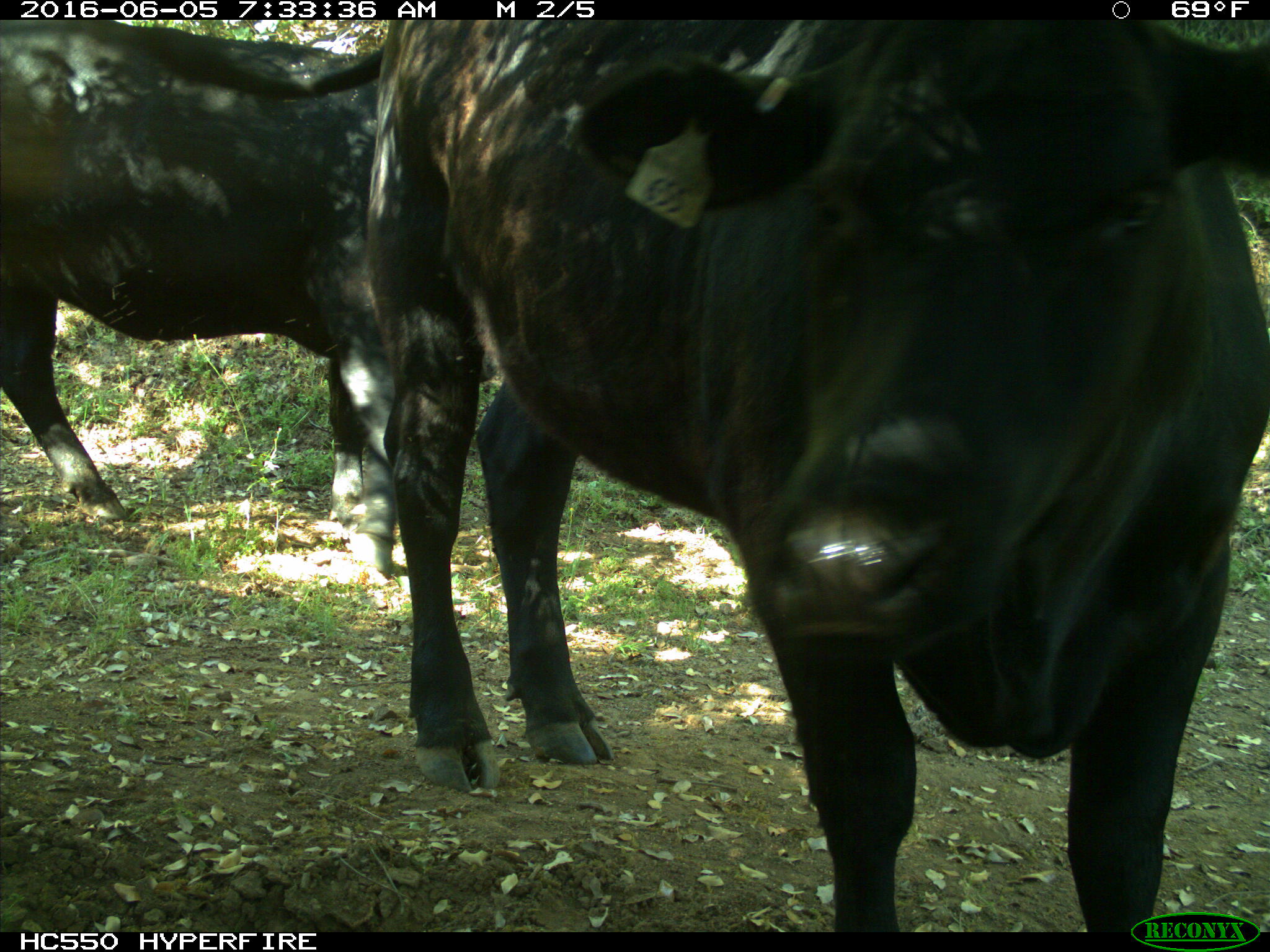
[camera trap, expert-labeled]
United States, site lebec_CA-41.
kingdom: Animalia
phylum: Chordata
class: Mammalia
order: Artiodactyla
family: Bovidae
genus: Bos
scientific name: Bos taurus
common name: domestic cow